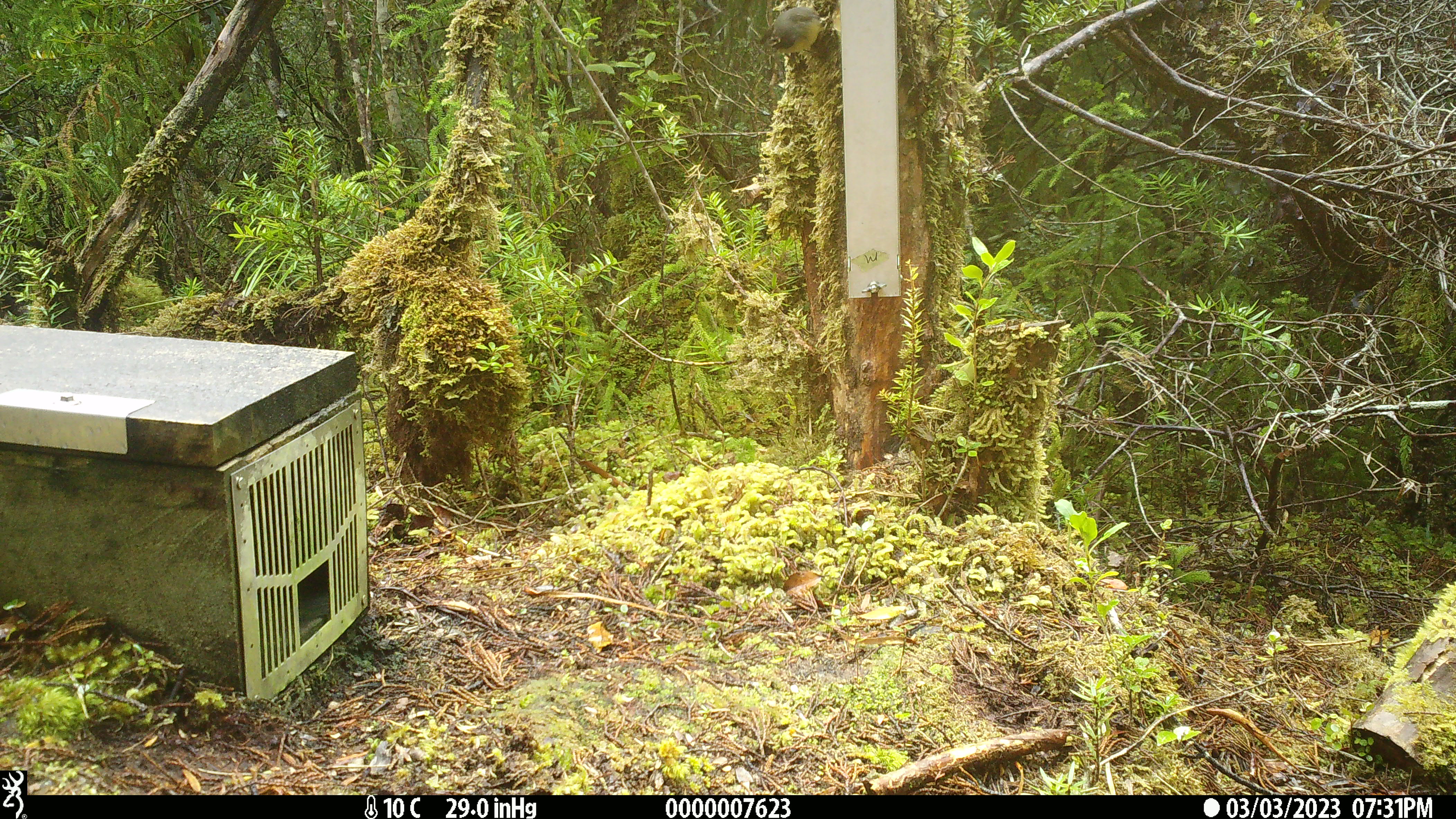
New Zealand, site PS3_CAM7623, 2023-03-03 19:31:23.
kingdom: Animalia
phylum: Chordata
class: Aves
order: Passeriformes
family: Petroicidae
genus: Petroica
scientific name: Petroica macrocephala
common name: tomtit